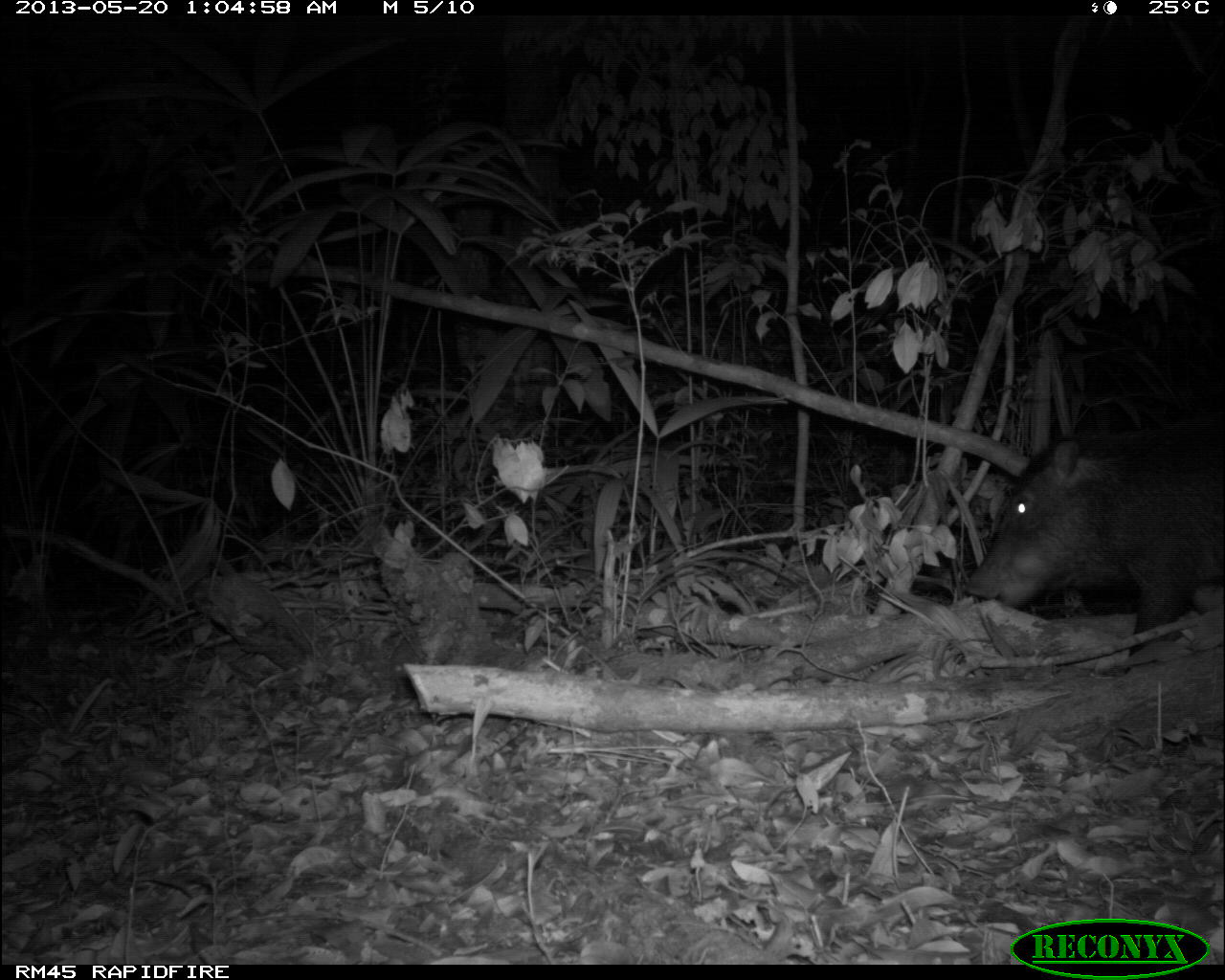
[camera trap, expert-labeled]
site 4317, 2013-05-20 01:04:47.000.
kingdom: Animalia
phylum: Chordata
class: Mammalia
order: Artiodactyla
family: Tayassuidae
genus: Tayassu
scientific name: Tayassu pecari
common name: white-lipped peccary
Tayassu pecari (white-lipped peccary), count 5.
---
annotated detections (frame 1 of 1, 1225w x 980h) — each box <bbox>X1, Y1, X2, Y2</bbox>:
tayassu pecari: <bbox>966, 419, 1222, 655</bbox>